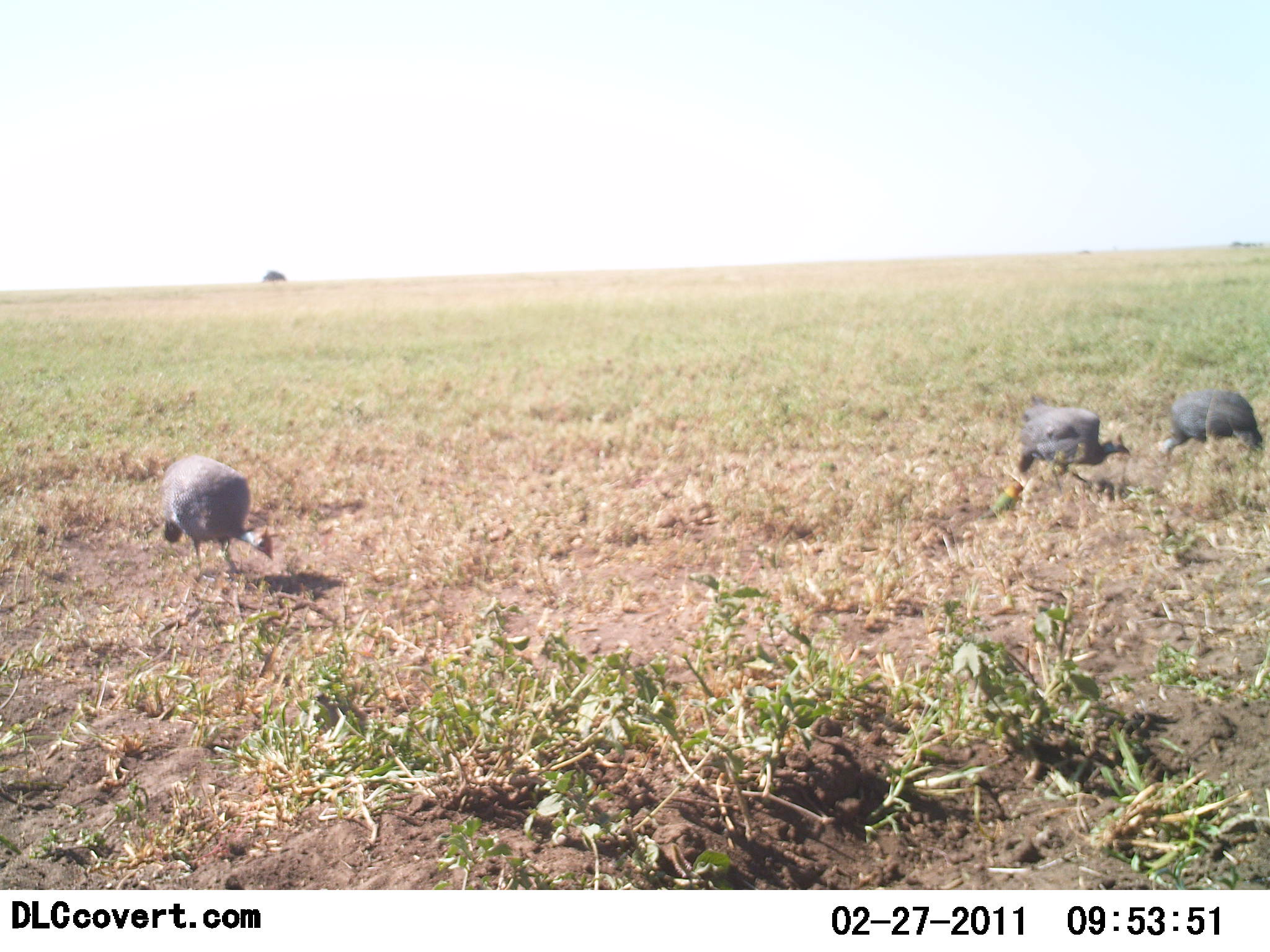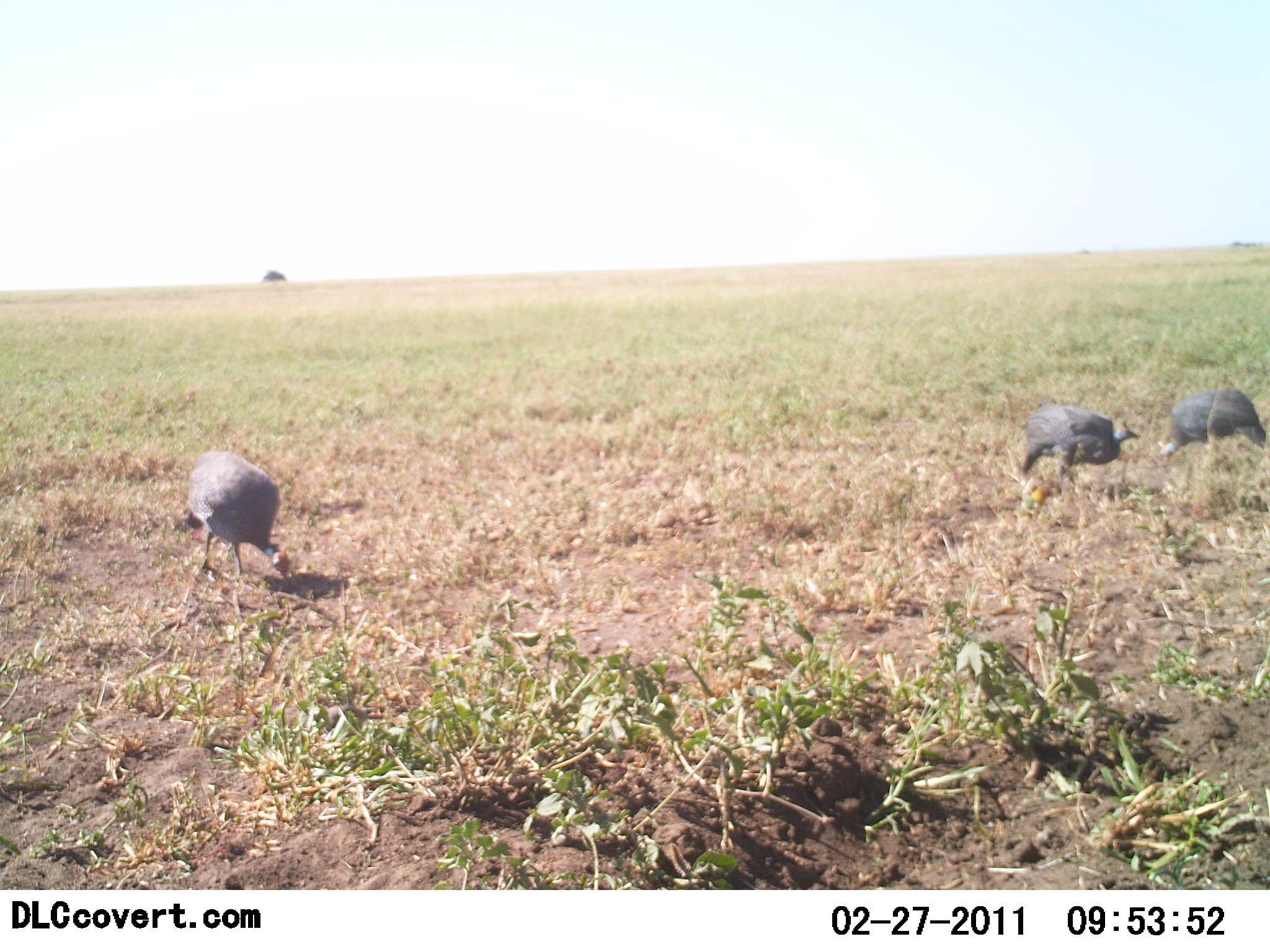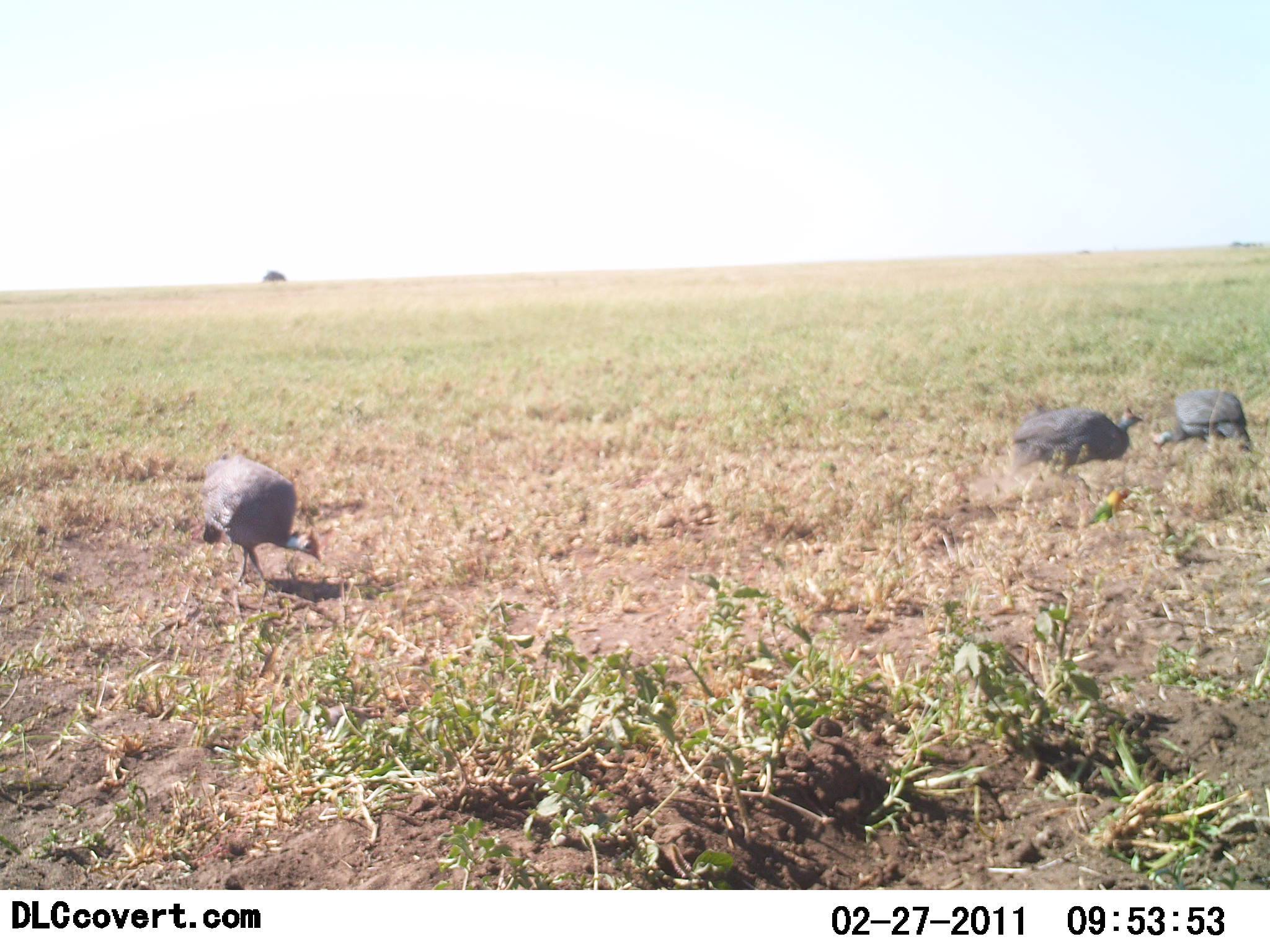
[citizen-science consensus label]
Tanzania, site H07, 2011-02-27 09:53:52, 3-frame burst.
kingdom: Animalia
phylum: Chordata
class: Aves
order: Galliformes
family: Numididae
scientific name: Numididae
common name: guinea fowl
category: guineafowl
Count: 3.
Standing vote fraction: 37%.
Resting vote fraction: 0%.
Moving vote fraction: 37%.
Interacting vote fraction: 0%.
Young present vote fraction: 0%.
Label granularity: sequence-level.